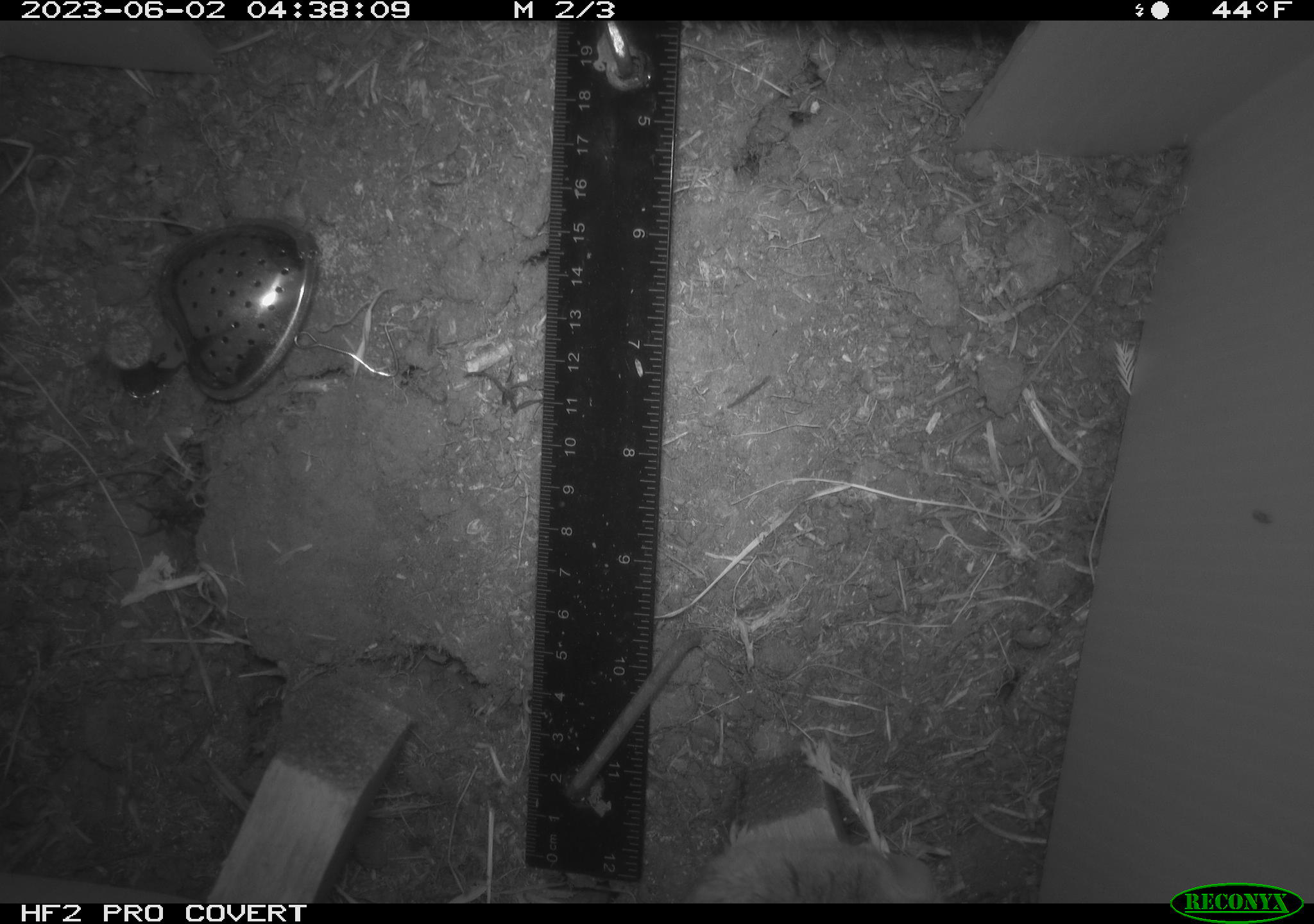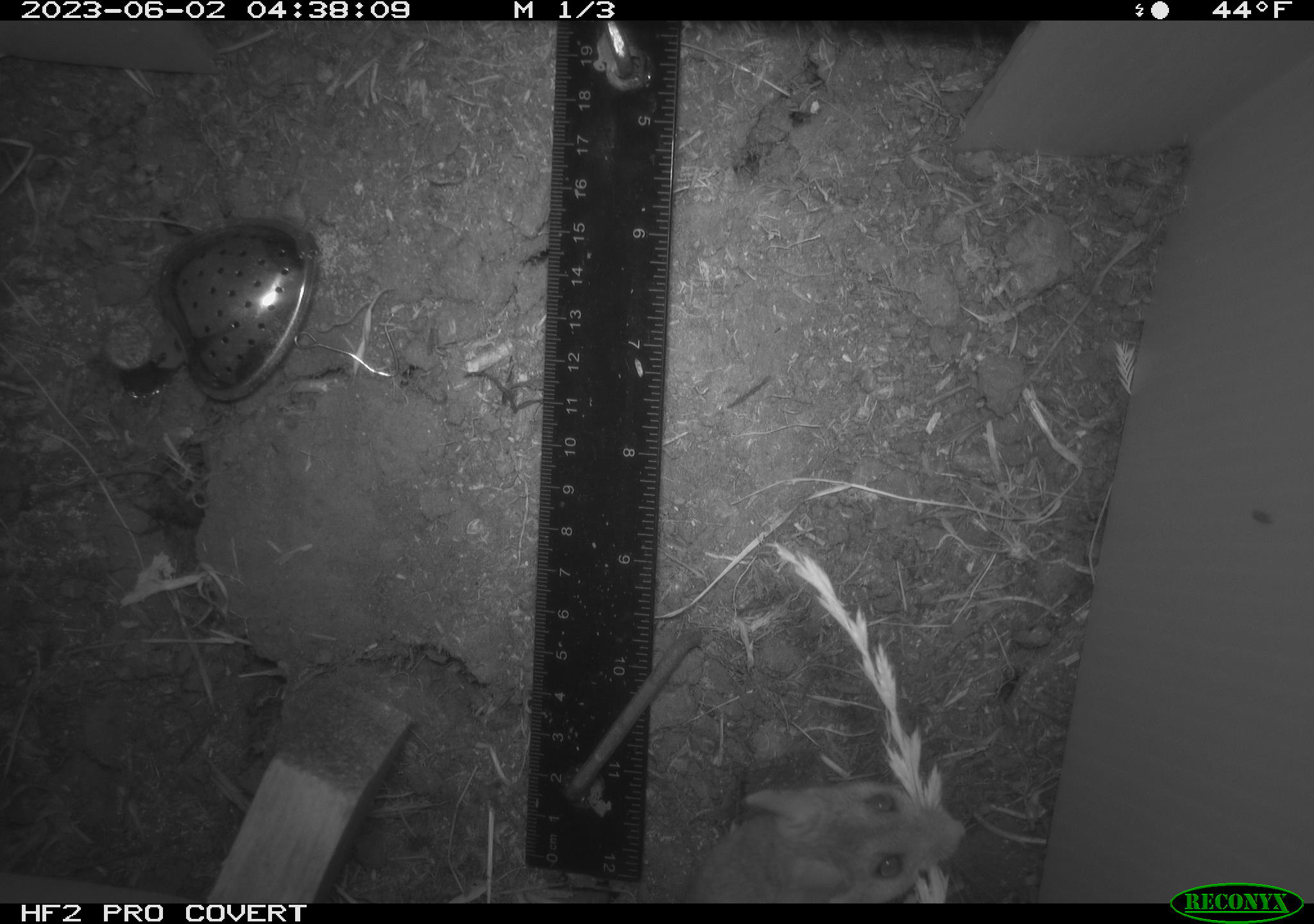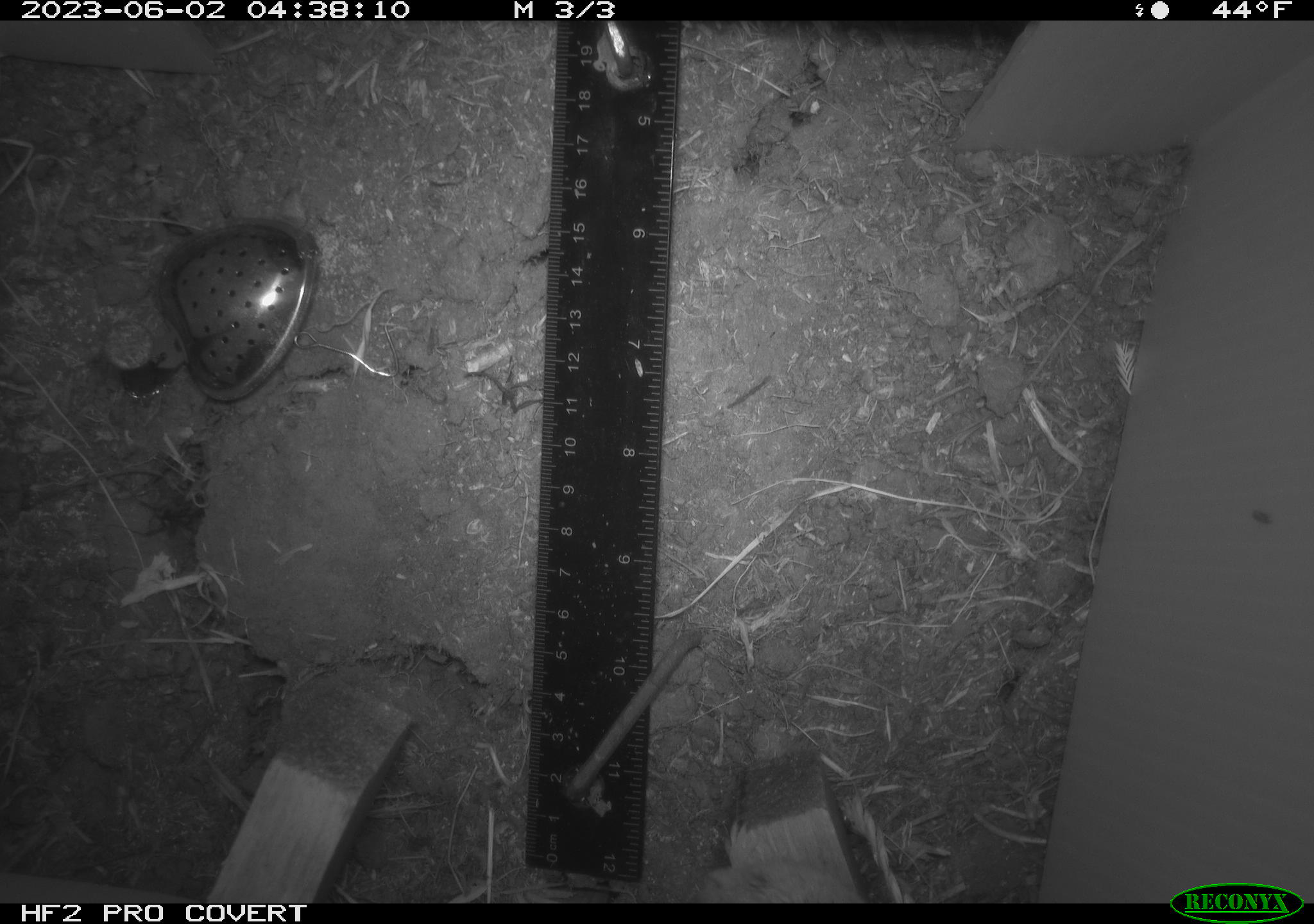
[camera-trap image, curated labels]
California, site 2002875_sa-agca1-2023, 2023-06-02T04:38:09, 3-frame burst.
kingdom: Animalia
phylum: Chordata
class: Mammalia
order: Rodentia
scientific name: Rodentia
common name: mouse species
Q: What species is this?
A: Mouse species (Rodentia).